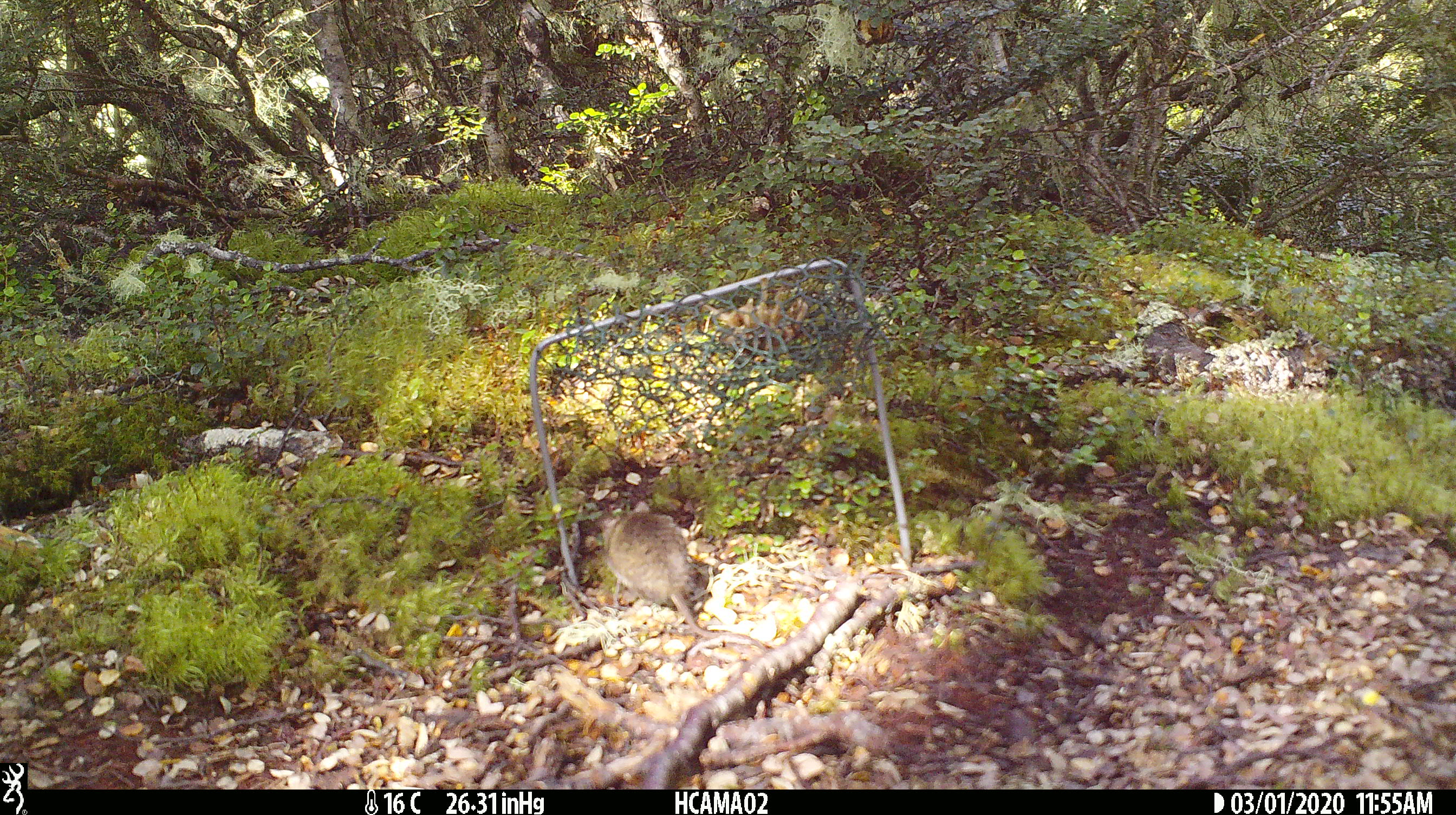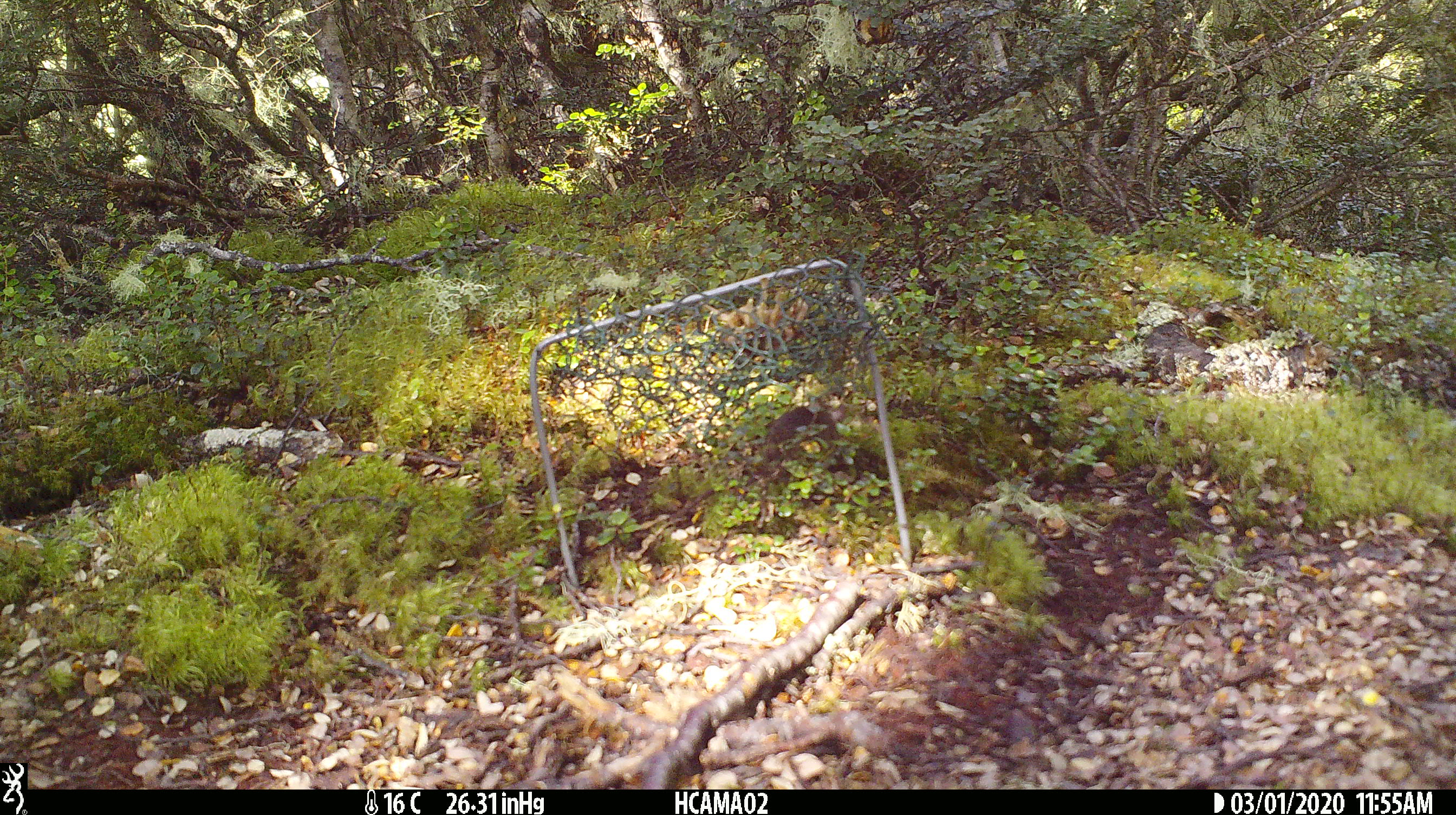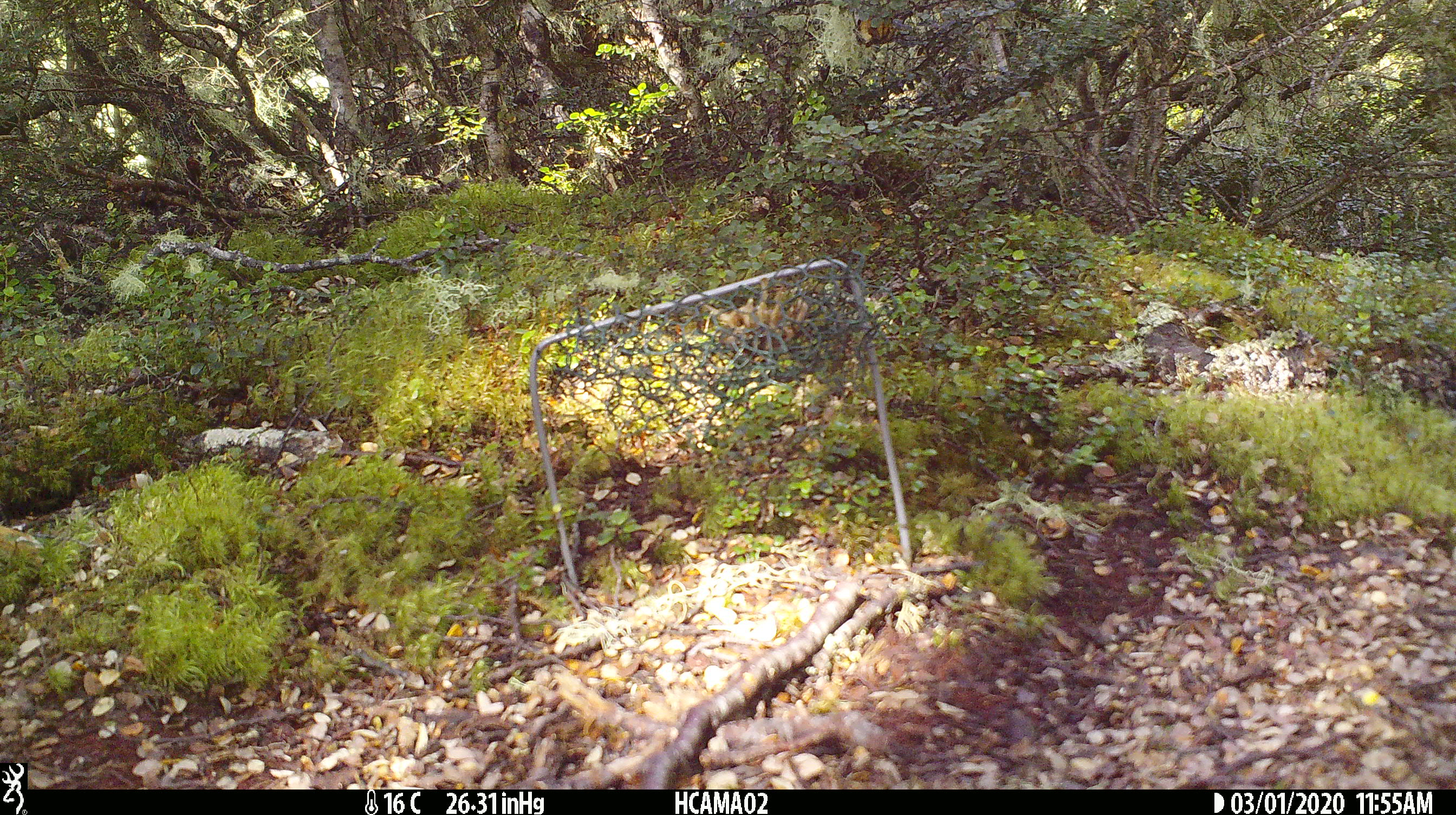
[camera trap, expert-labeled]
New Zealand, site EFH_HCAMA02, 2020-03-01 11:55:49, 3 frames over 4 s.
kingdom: Animalia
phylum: Chordata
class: Mammalia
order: Rodentia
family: Muridae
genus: Mus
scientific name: Mus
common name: mouse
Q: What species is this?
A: Mouse (Mus).